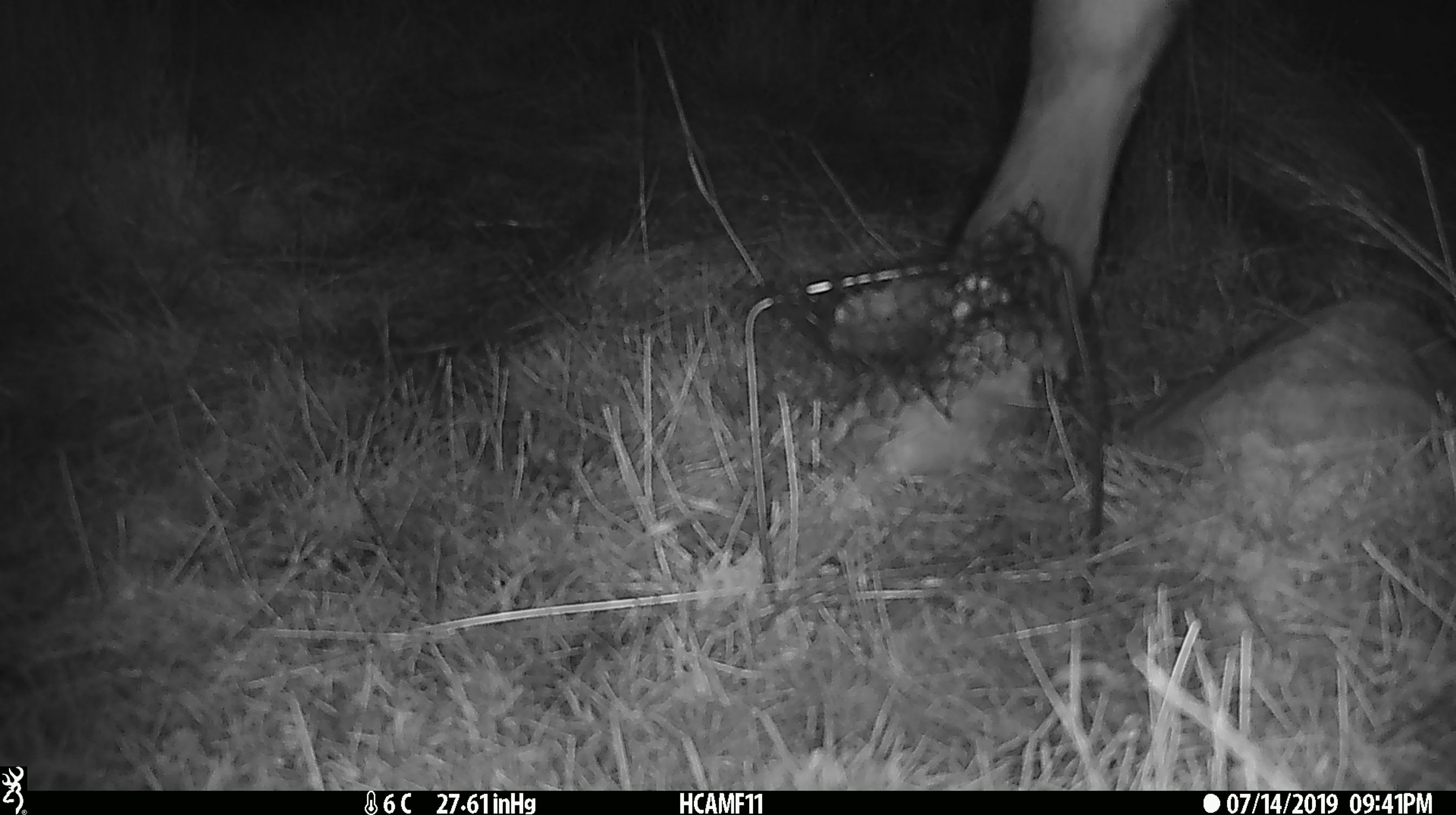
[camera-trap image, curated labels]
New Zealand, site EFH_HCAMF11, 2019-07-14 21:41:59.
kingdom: Animalia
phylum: Chordata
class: Mammalia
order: Artiodactyla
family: Bovidae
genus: Bos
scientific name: Bos taurus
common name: domestic cow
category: cow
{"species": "cow (domestic cow) (Bos taurus)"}